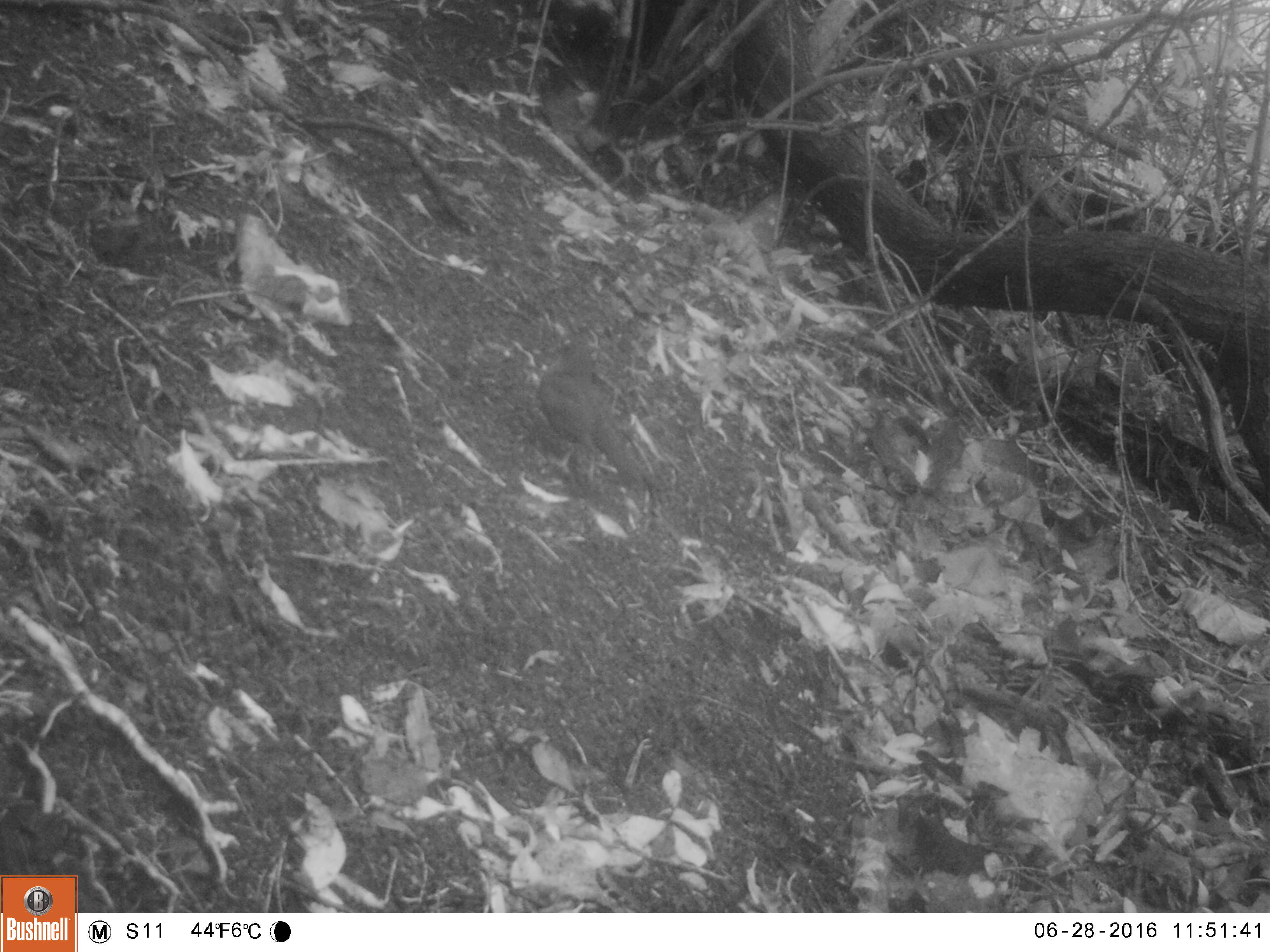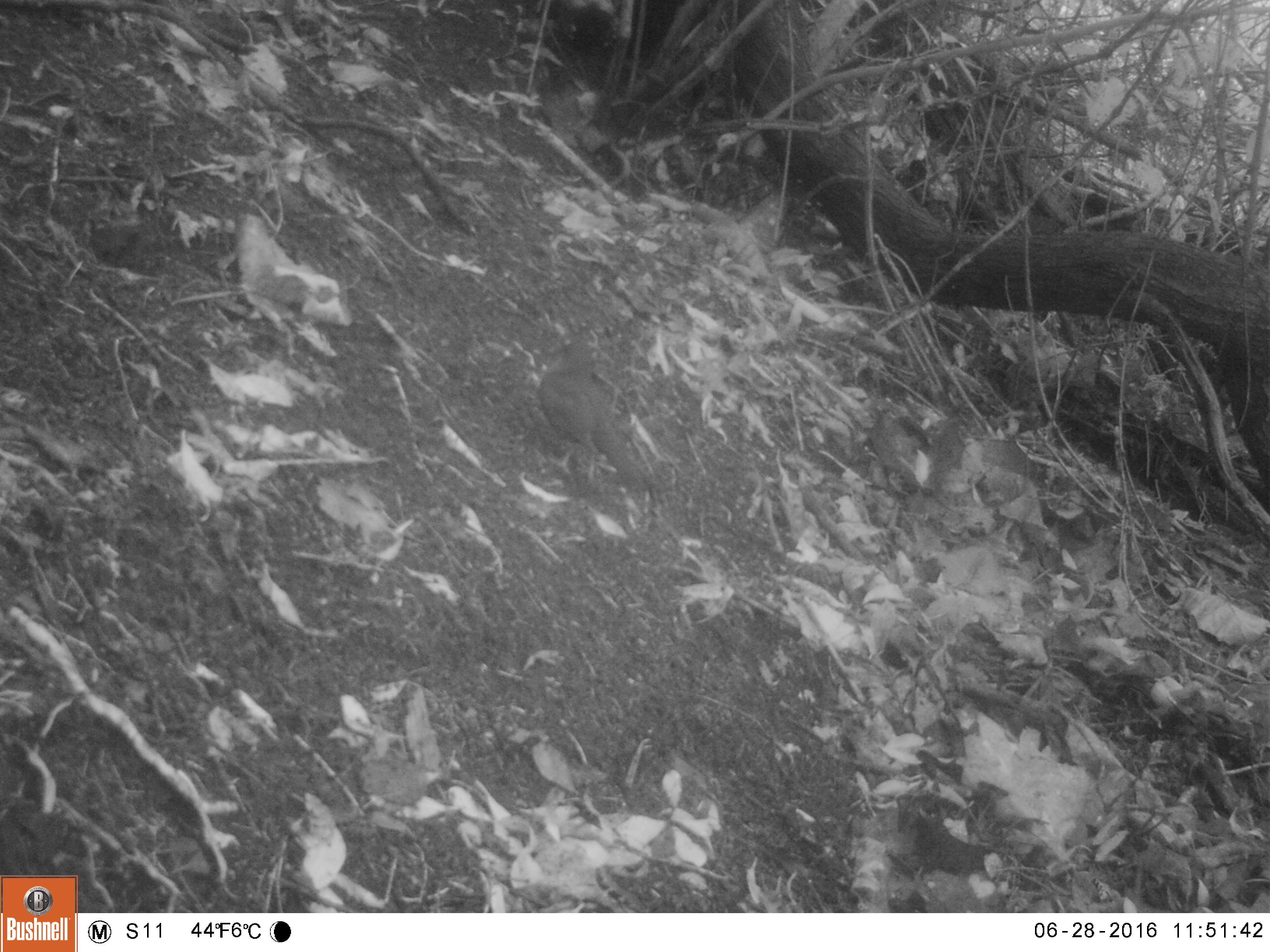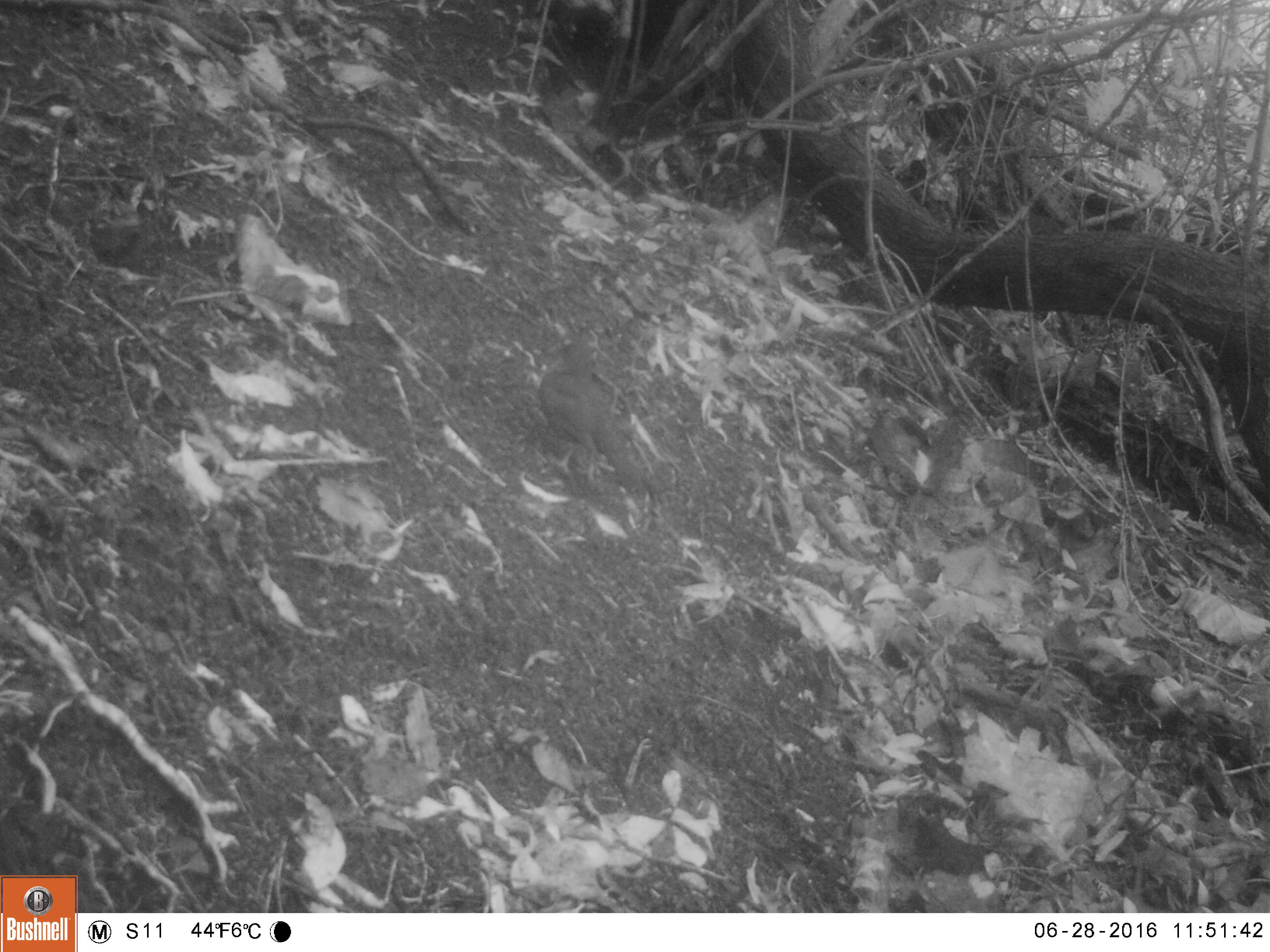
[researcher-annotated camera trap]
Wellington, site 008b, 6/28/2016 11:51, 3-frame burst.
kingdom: Animalia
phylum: Chordata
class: Aves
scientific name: Aves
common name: bird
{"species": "bird (Aves)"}